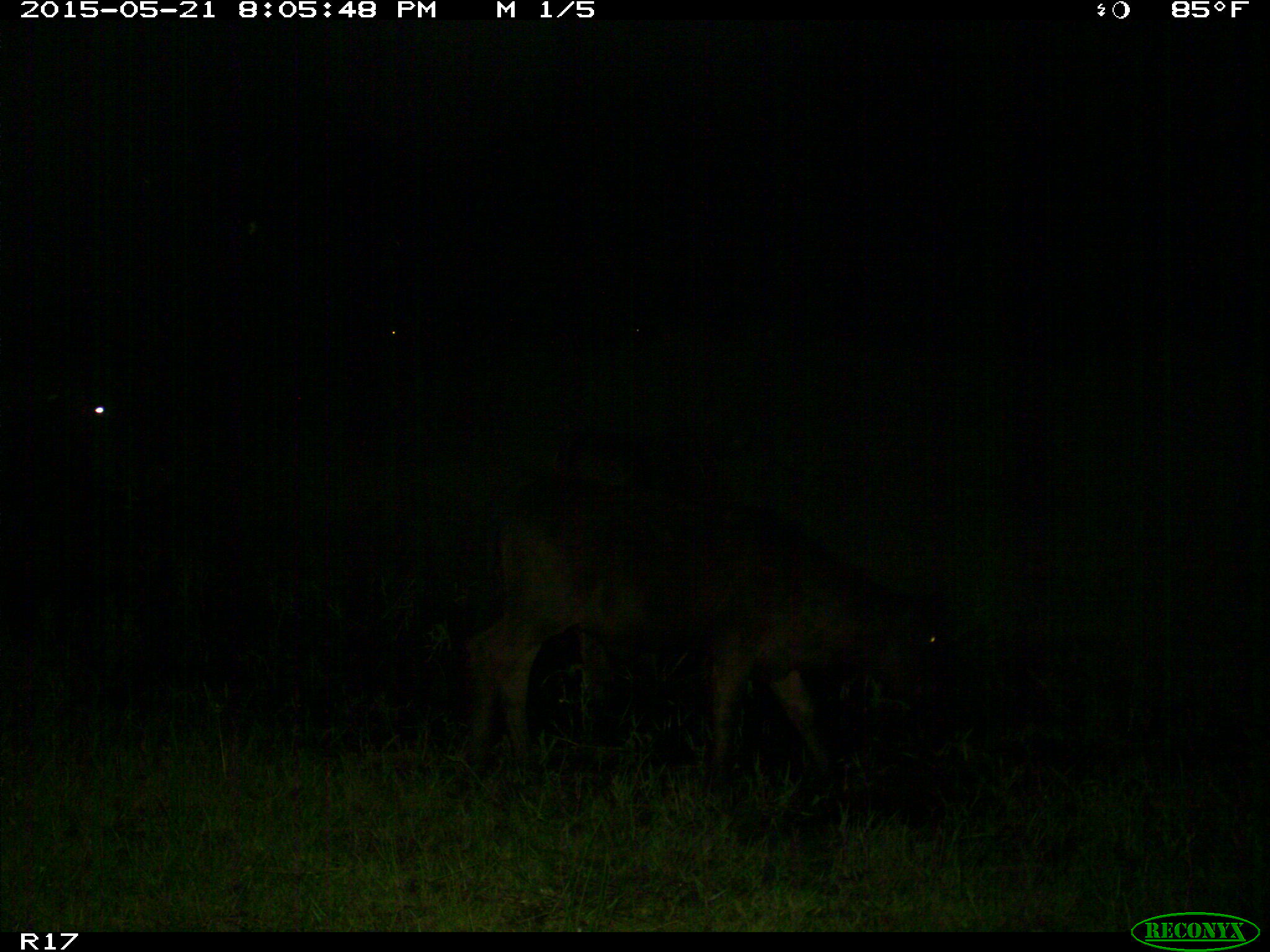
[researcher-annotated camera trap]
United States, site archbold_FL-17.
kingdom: Animalia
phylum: Chordata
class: Mammalia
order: Artiodactyla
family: Bovidae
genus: Bos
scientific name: Bos taurus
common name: domestic cow